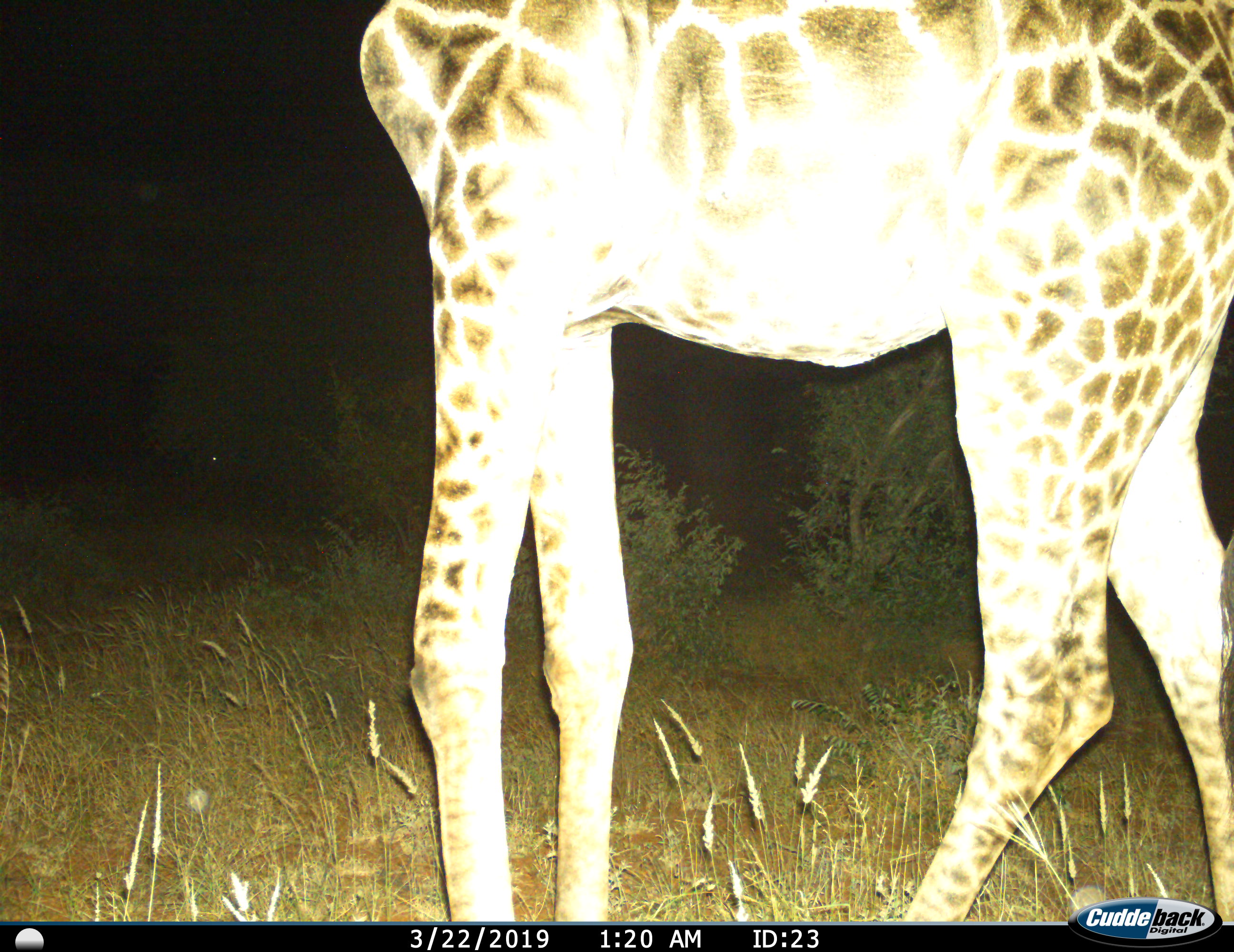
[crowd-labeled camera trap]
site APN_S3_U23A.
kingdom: Animalia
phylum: Chordata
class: Mammalia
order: Artiodactyla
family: Giraffidae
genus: Giraffa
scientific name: Giraffa camelopardalis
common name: giraffe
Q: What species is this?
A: Giraffe (Giraffa camelopardalis).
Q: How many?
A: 1.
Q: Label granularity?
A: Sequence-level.